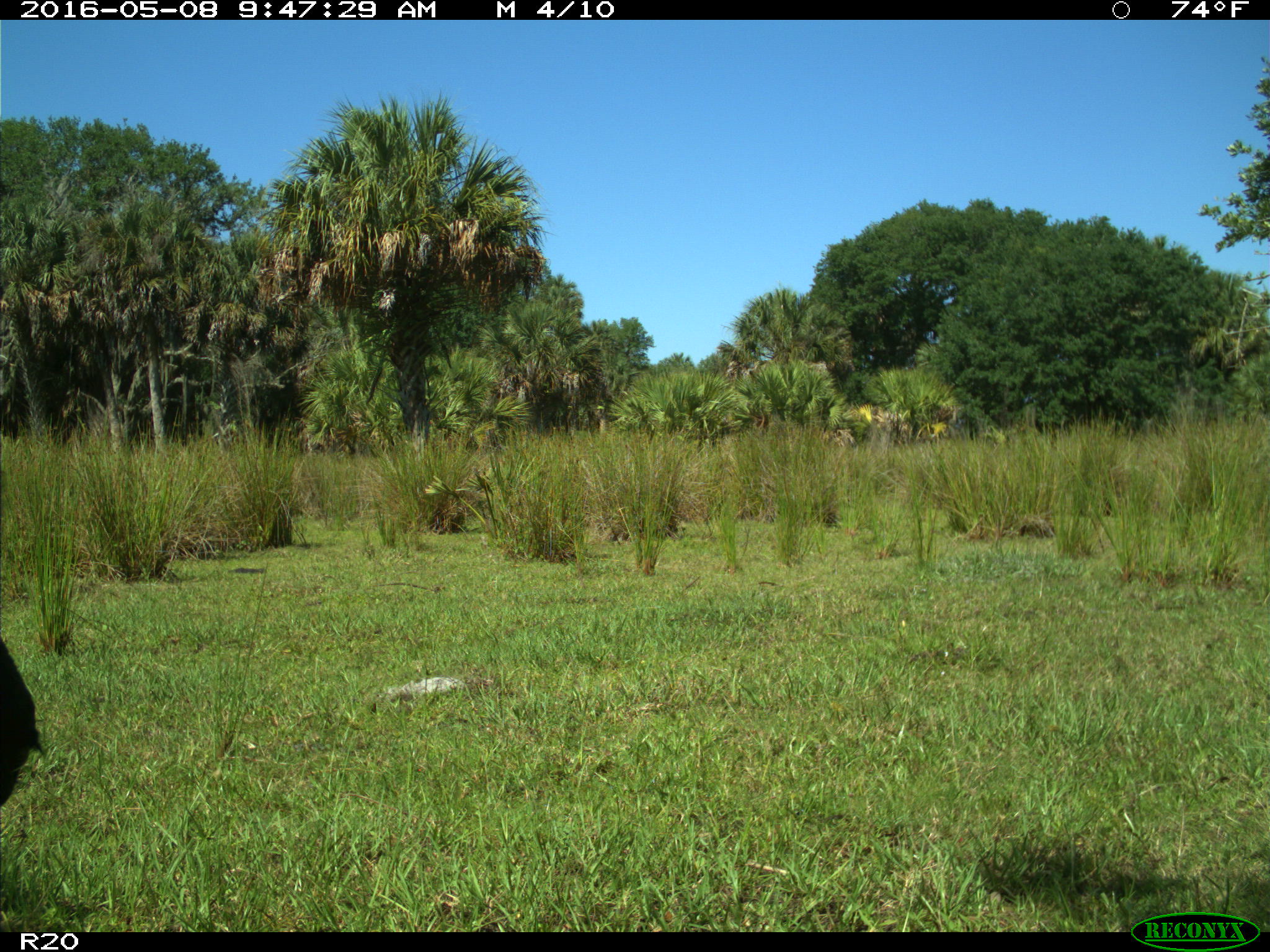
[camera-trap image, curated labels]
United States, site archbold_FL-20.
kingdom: Animalia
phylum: Chordata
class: Mammalia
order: Artiodactyla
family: Bovidae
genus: Bos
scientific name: Bos taurus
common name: domestic cow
Bos taurus (domestic cow).